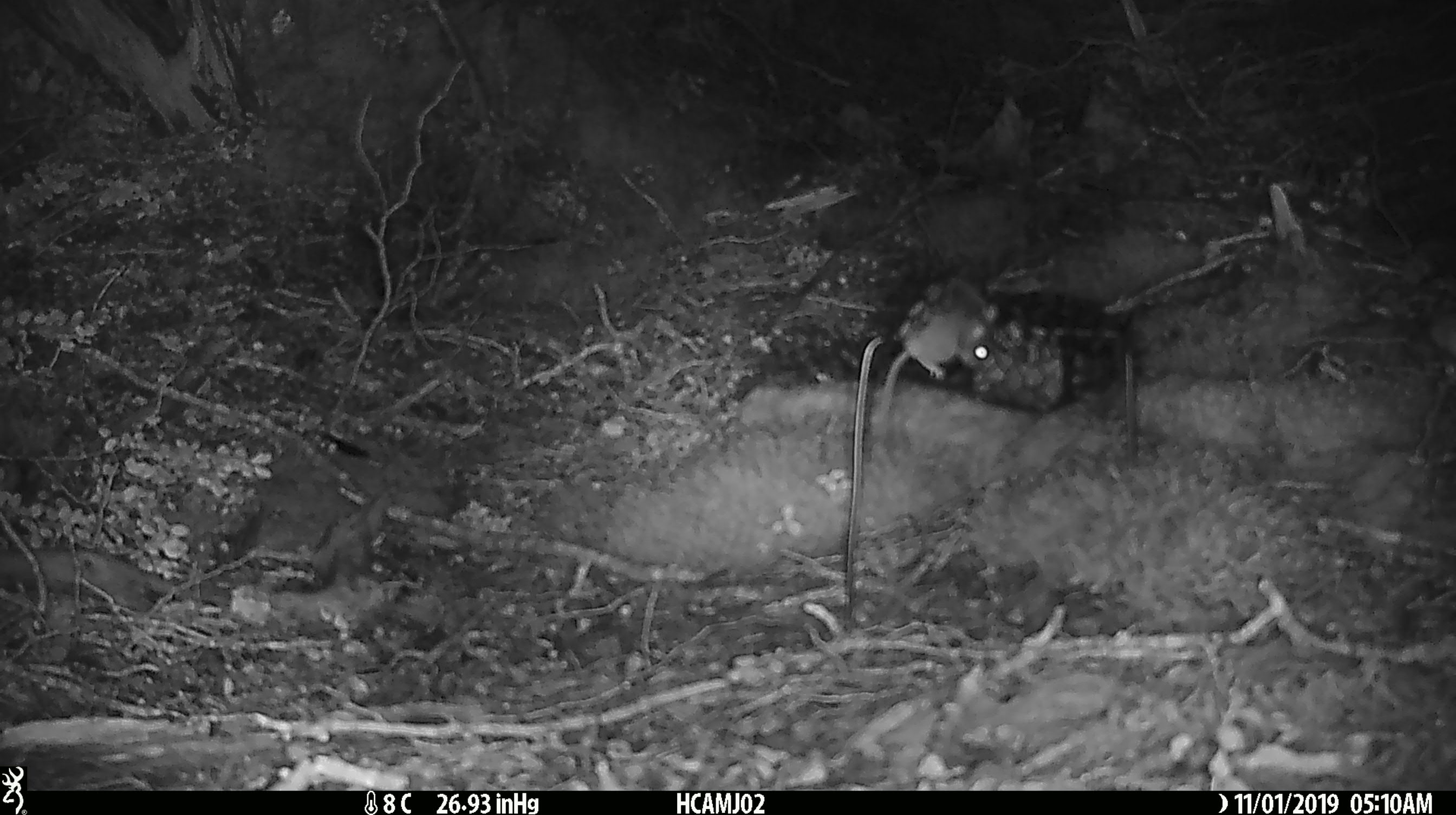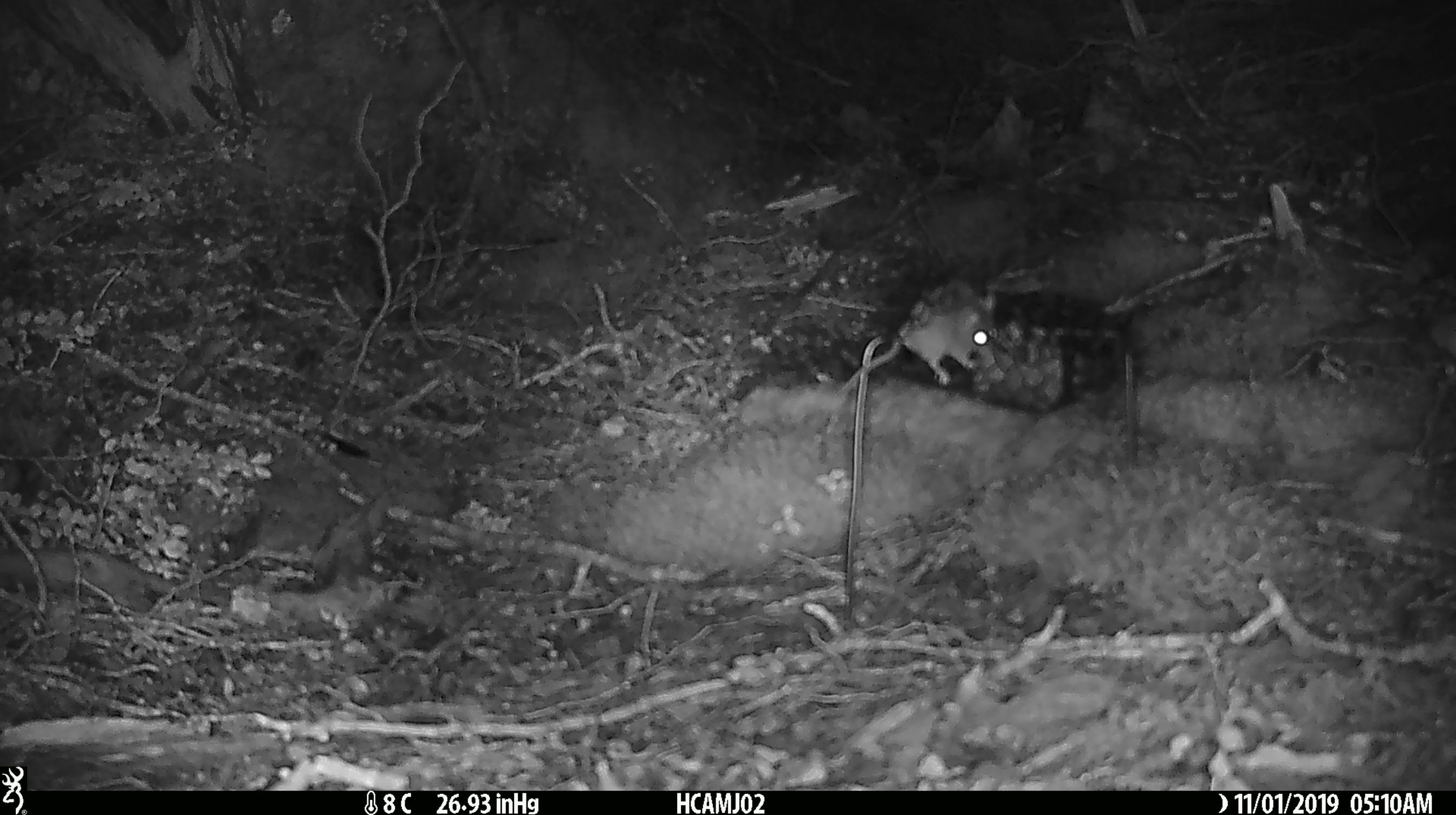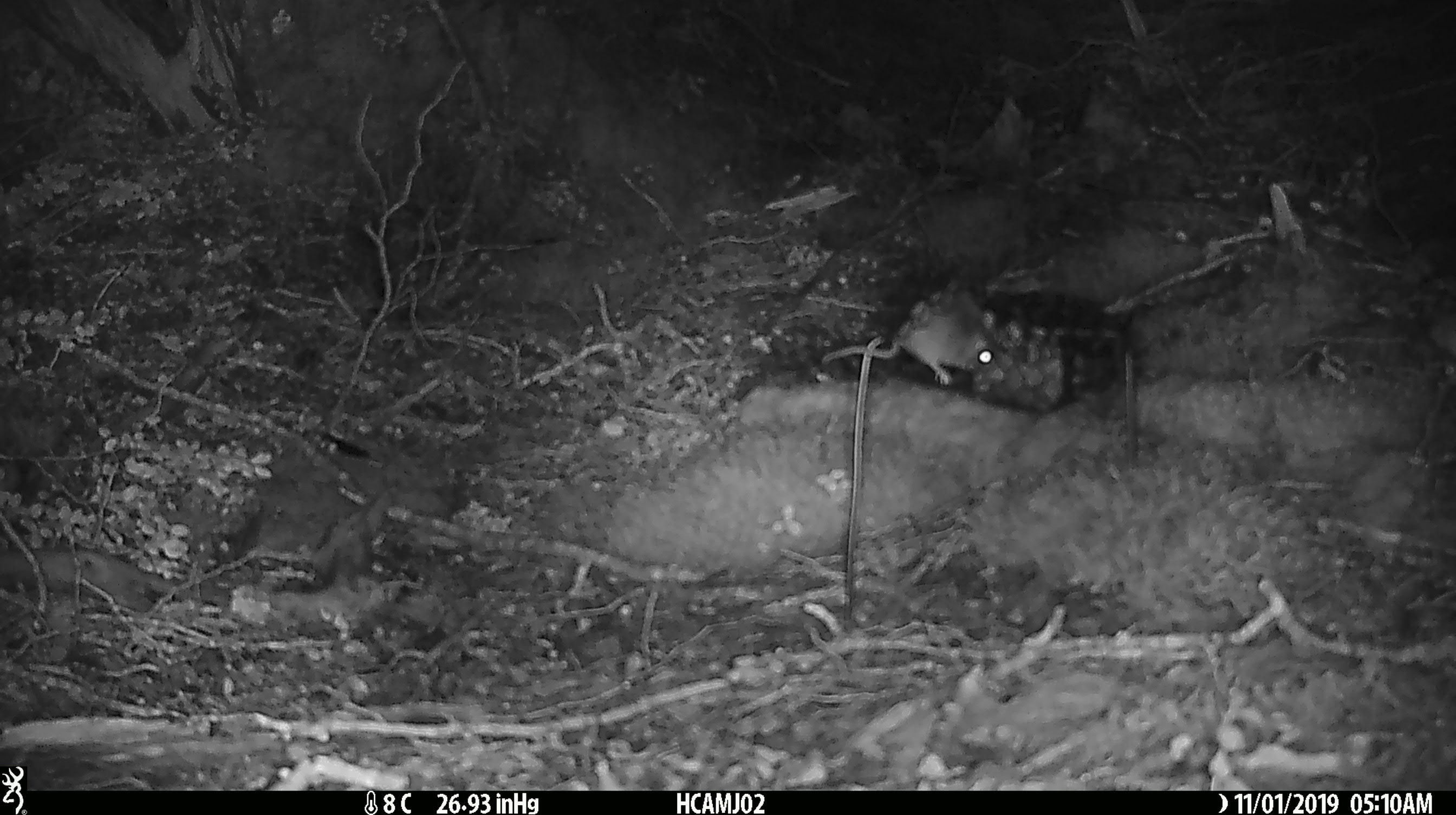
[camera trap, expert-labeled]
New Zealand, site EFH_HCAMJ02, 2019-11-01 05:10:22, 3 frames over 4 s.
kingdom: Animalia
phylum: Chordata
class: Mammalia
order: Rodentia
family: Muridae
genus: Mus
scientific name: Mus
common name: mouse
Mouse (Mus).